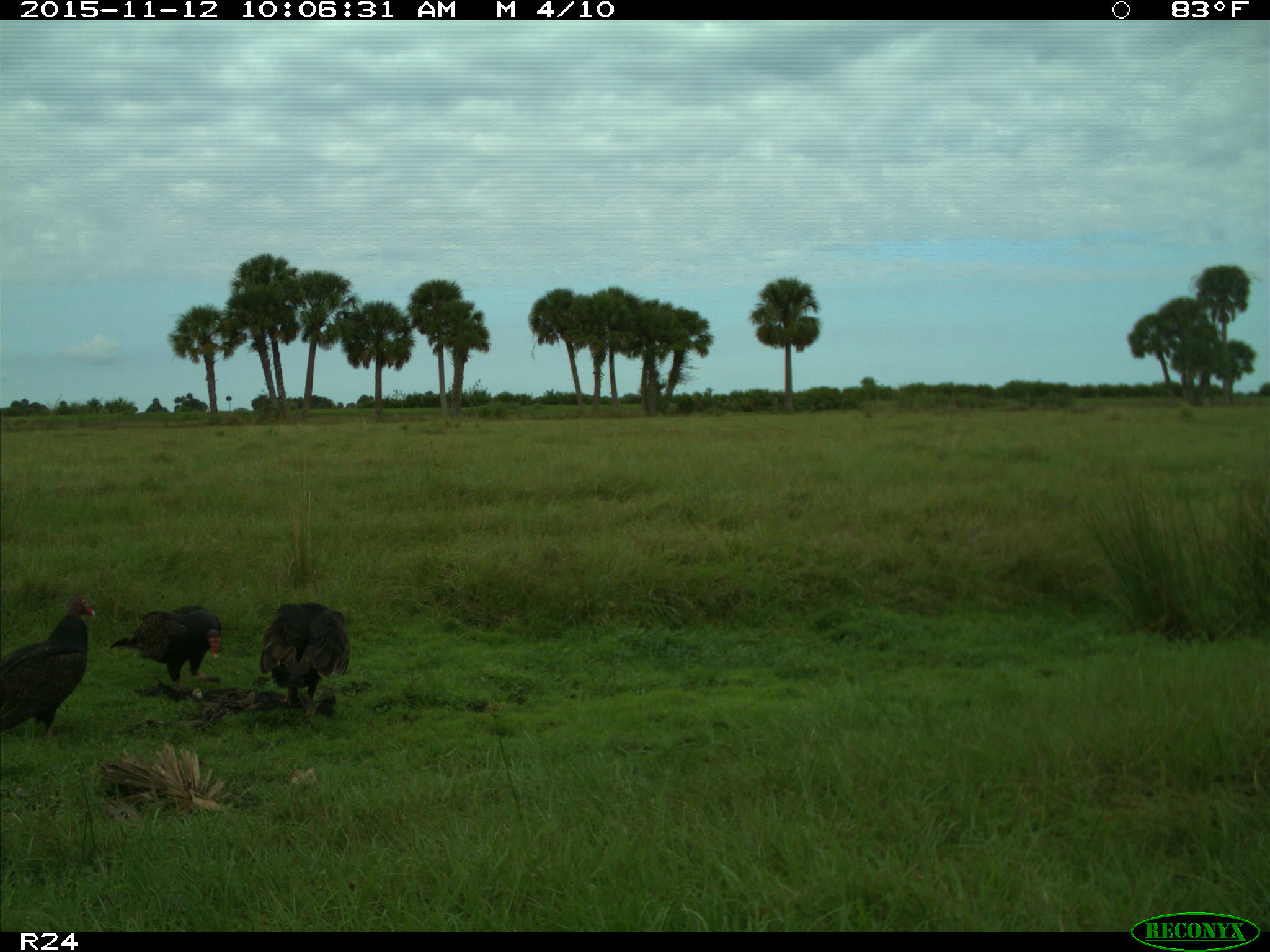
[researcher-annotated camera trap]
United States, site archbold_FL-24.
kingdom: Animalia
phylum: Chordata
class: Aves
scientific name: Aves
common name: birds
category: unidentified bird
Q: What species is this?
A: Unidentified bird (birds) (Aves).